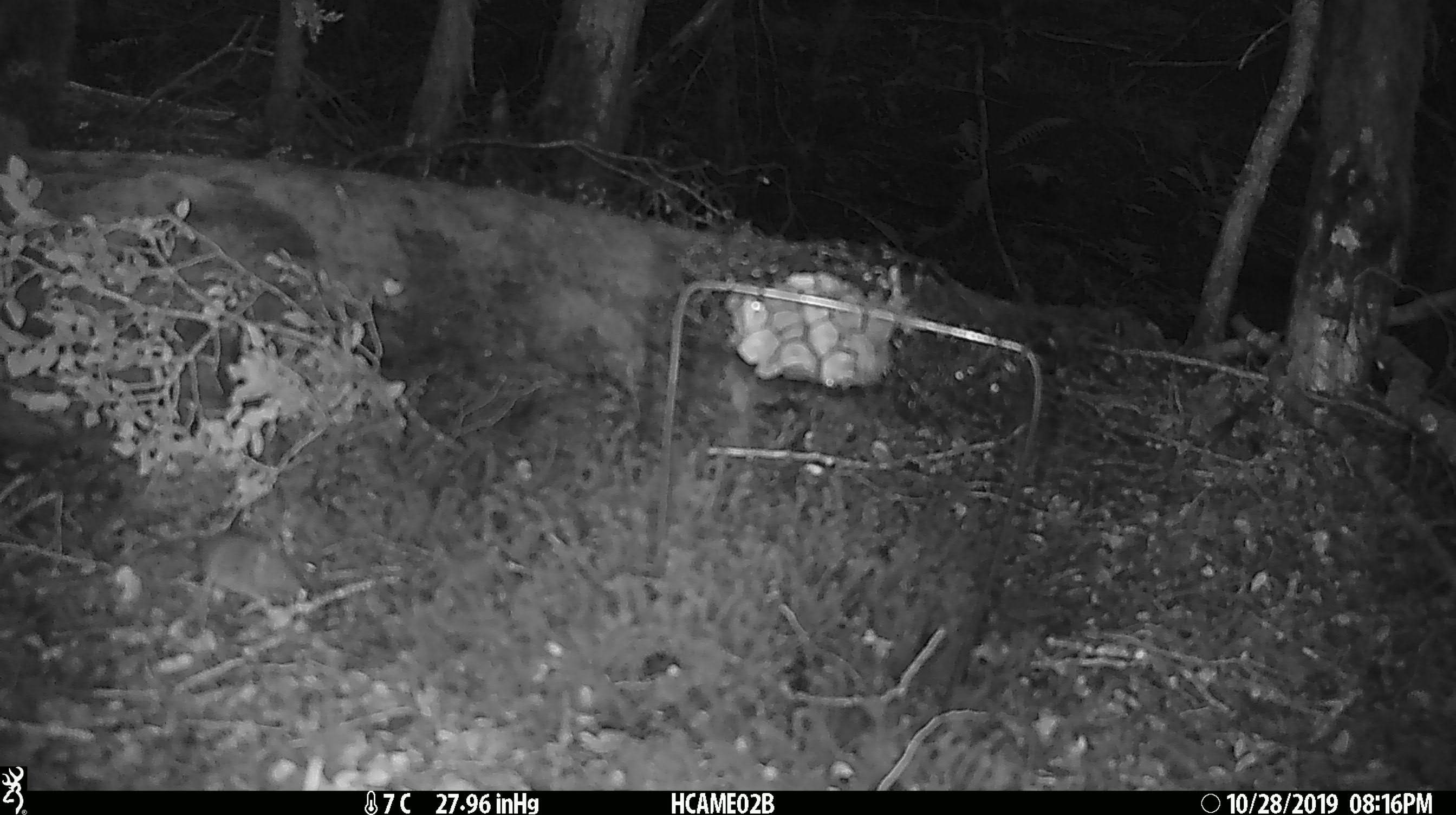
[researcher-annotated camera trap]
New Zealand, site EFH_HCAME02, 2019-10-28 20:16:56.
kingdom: Animalia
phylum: Chordata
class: Mammalia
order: Rodentia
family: Muridae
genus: Mus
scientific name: Mus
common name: mouse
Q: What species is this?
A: Mouse (Mus).